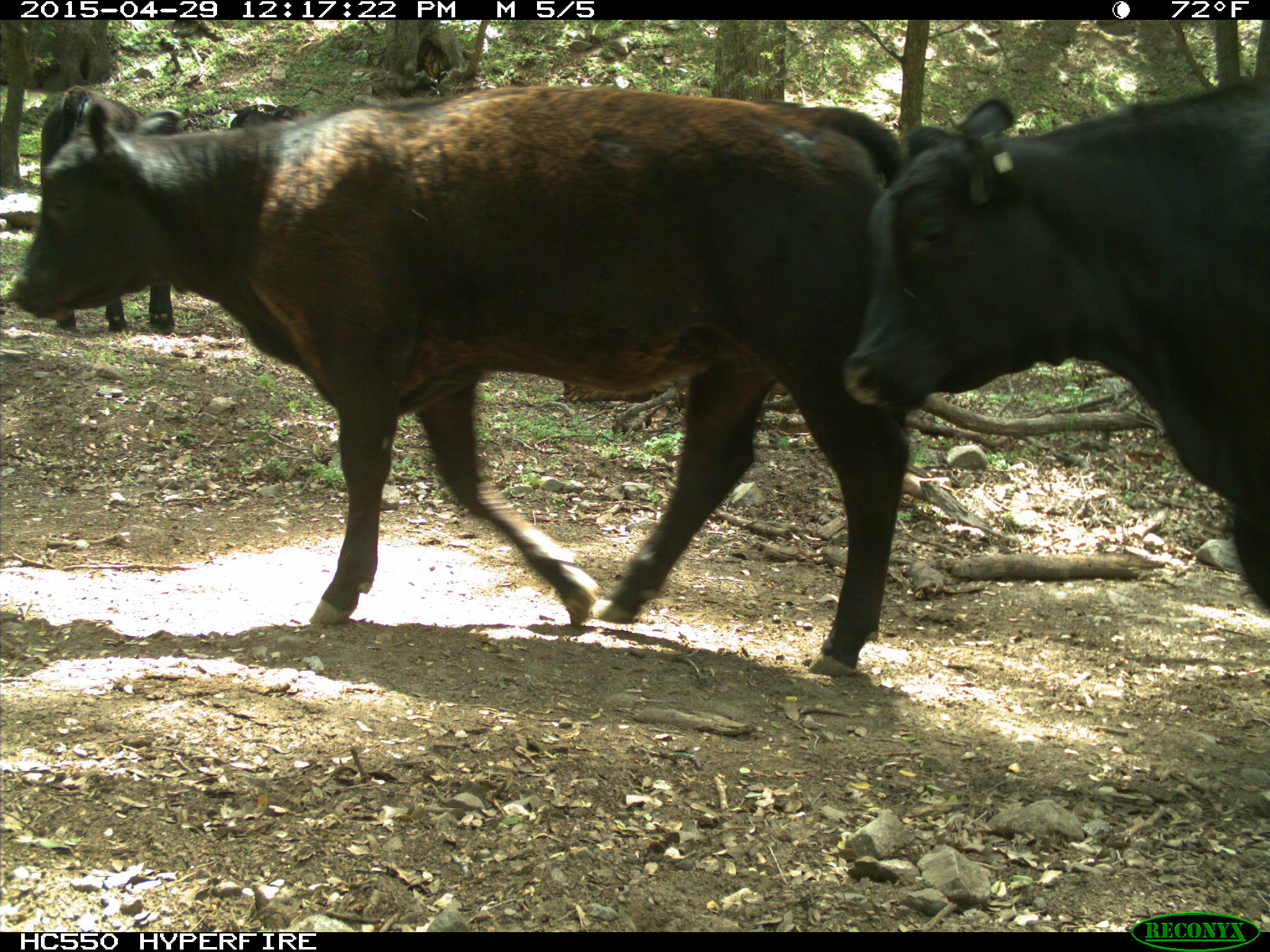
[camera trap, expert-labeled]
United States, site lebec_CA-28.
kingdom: Animalia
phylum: Chordata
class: Mammalia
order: Artiodactyla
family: Bovidae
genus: Bos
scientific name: Bos taurus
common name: domestic cow